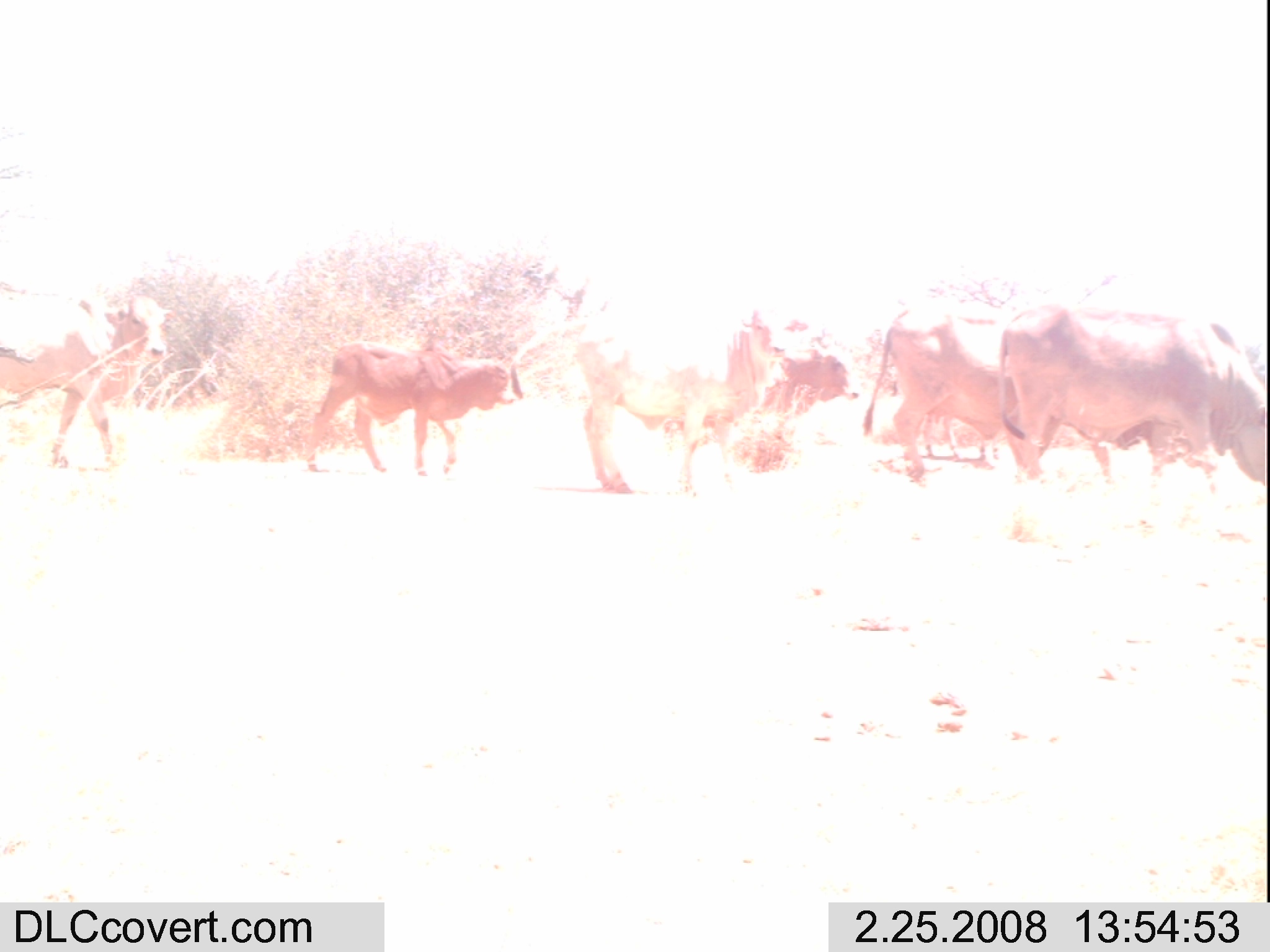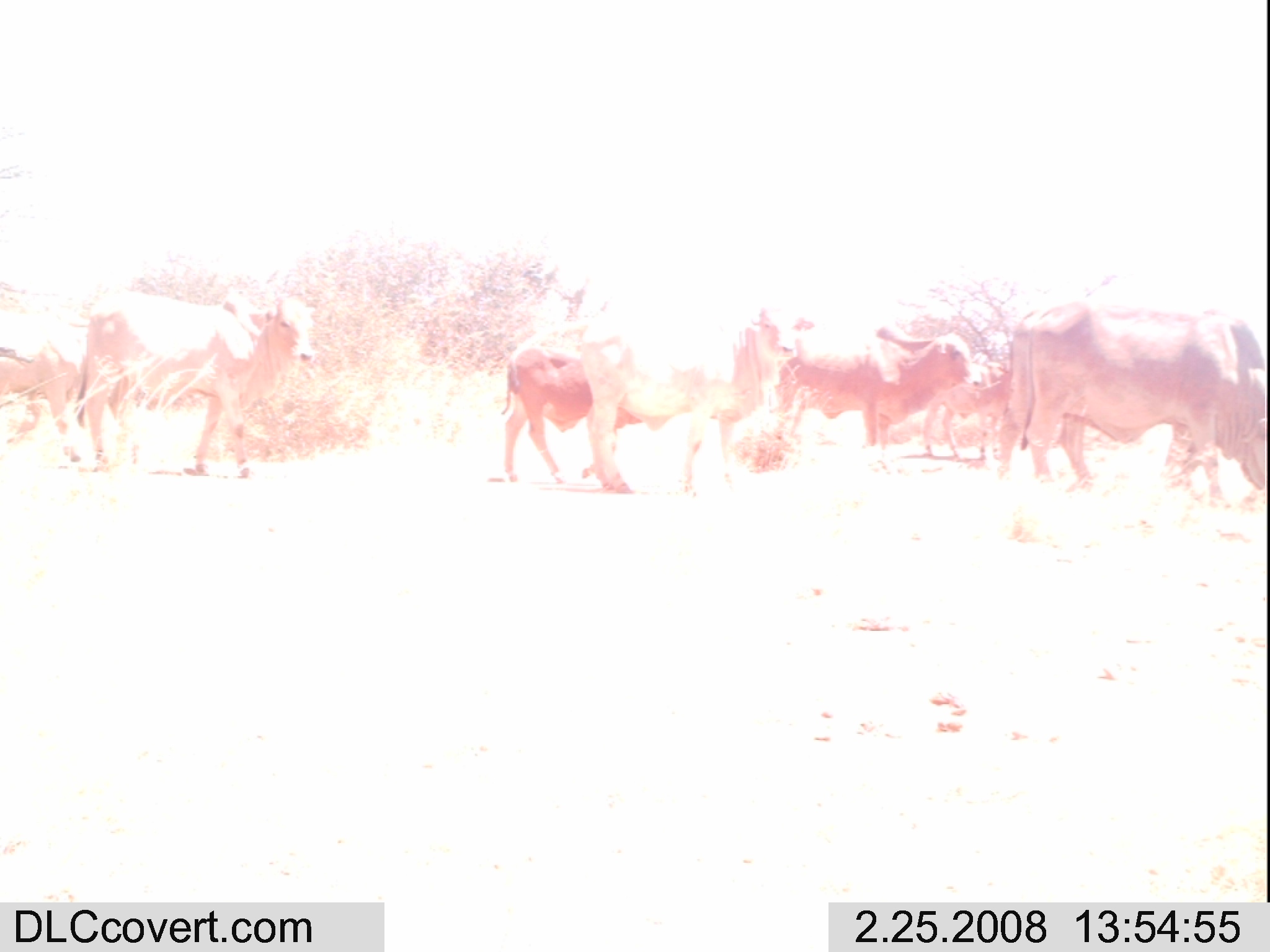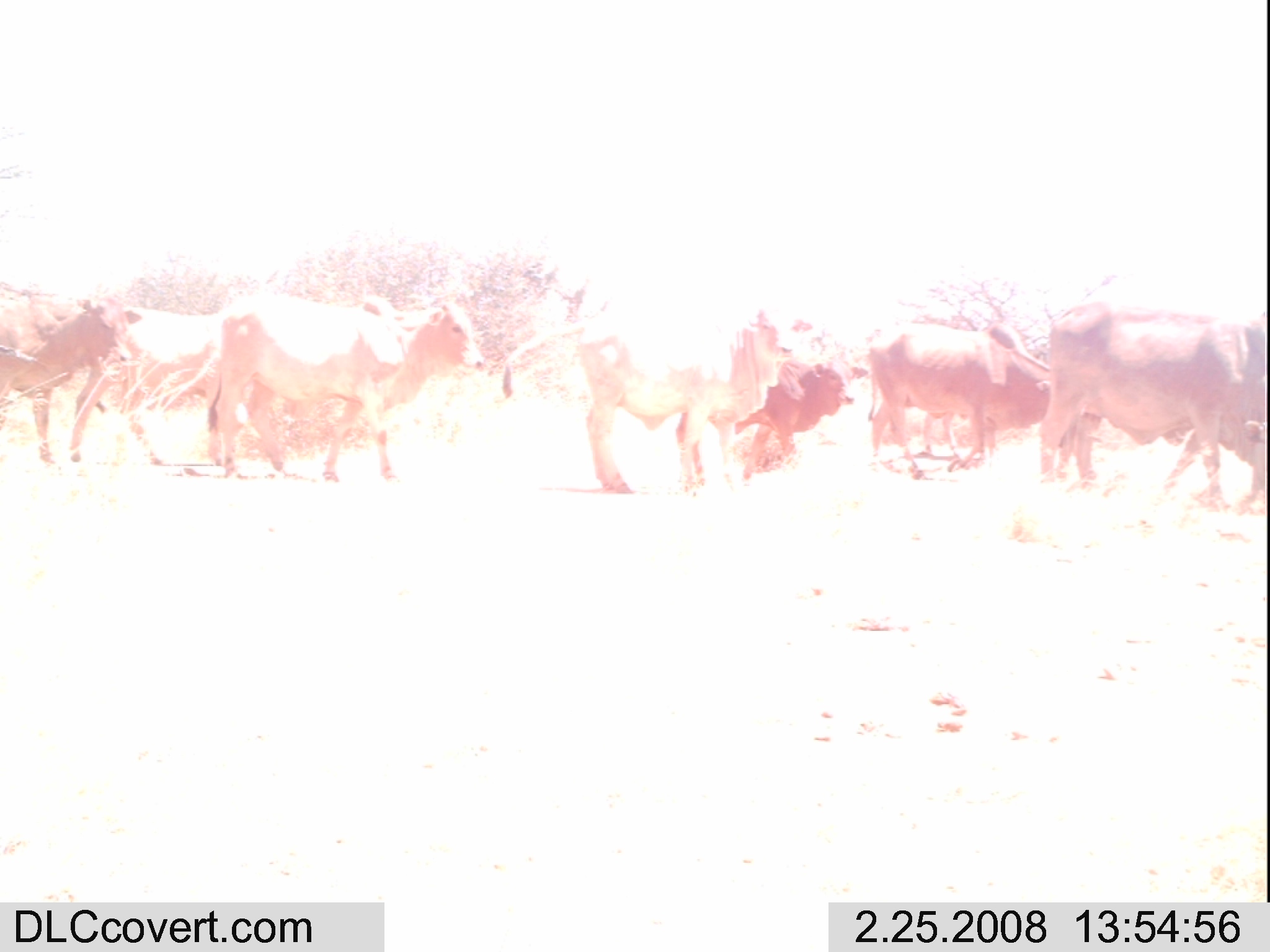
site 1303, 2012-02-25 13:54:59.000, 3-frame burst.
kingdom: Animalia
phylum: Chordata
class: Mammalia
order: Artiodactyla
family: Bovidae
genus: Bos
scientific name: Bos taurus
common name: domestic cattle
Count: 7.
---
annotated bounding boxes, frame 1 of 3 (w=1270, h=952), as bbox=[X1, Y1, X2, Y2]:
bos taurus: bbox=[994, 303, 1270, 542]; bbox=[861, 302, 1189, 484]; bbox=[571, 300, 814, 490]; bbox=[303, 336, 527, 477]; bbox=[0, 286, 171, 470]; bbox=[749, 327, 860, 423]; bbox=[924, 406, 990, 480]